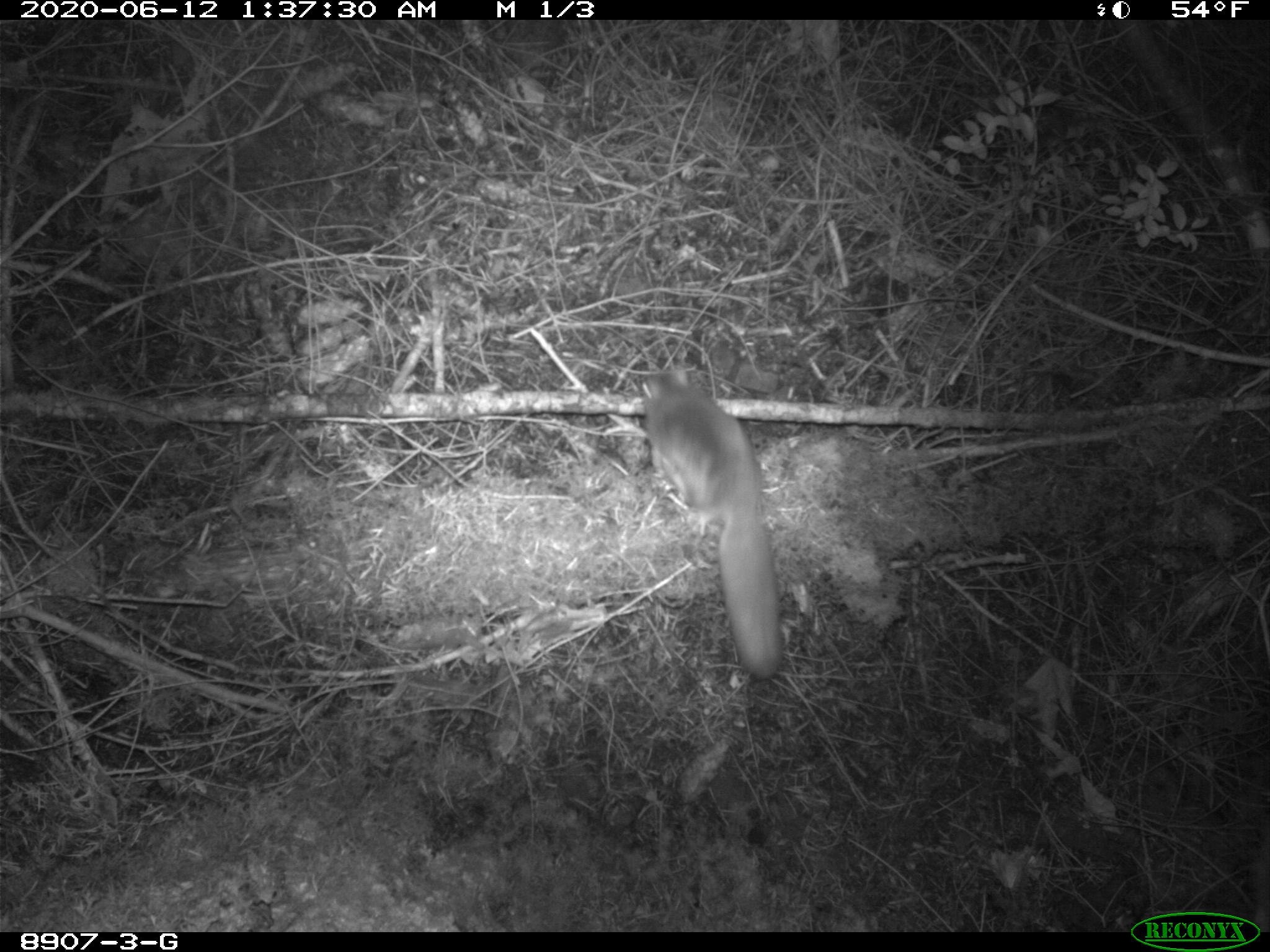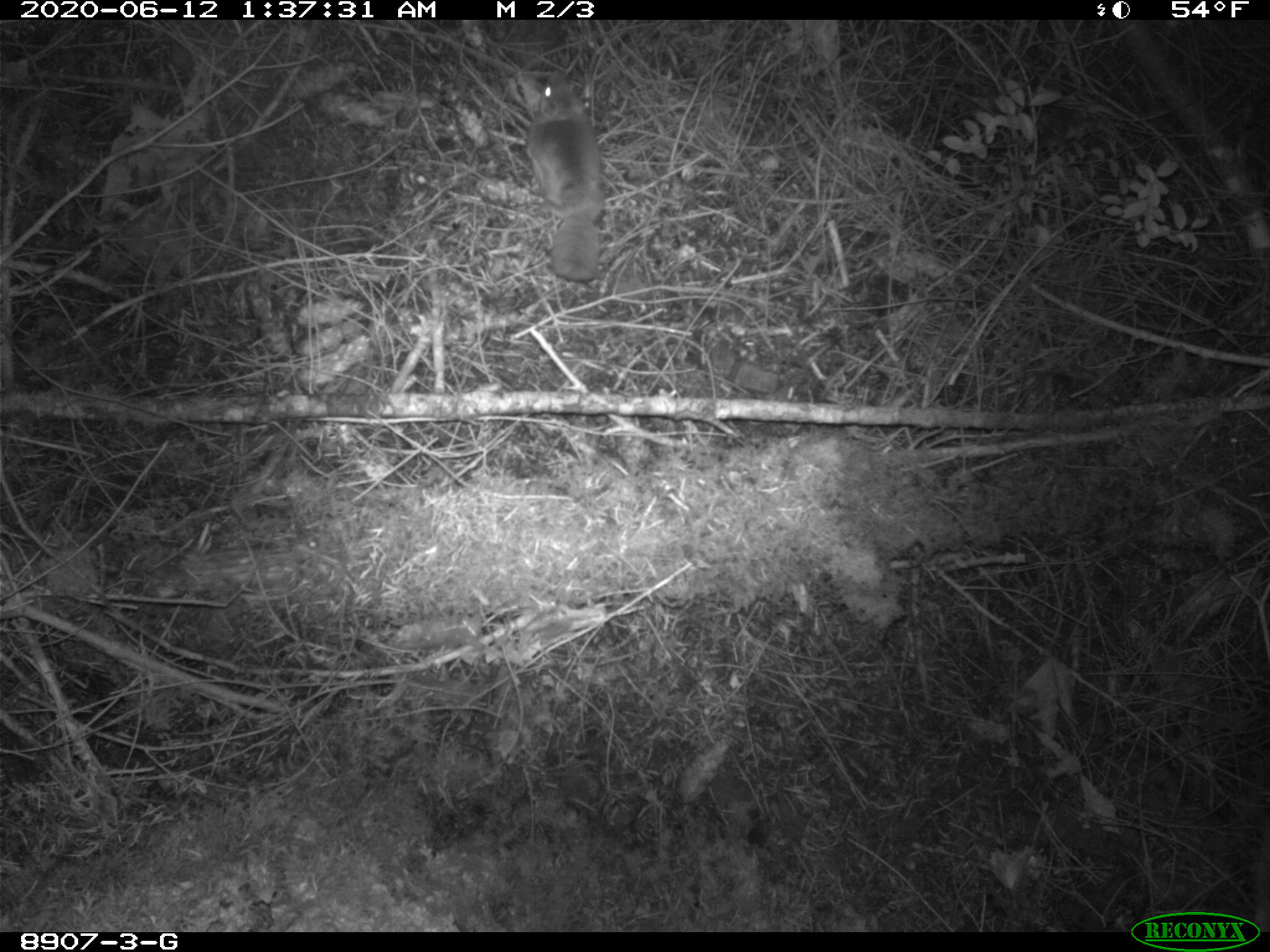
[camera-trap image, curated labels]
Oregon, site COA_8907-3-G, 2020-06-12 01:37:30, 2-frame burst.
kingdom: Animalia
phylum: Chordata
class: Mammalia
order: Rodentia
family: Sciuridae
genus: Glaucomys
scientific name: Glaucomys oregonensis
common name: humboldt's flying squirrel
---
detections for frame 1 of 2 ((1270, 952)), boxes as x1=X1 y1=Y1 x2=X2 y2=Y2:
humboldt's flying squirrel: x1=631 y1=360 x2=792 y2=688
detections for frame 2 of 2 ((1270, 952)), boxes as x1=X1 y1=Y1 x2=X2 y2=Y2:
humboldt's flying squirrel: x1=518 y1=64 x2=610 y2=289